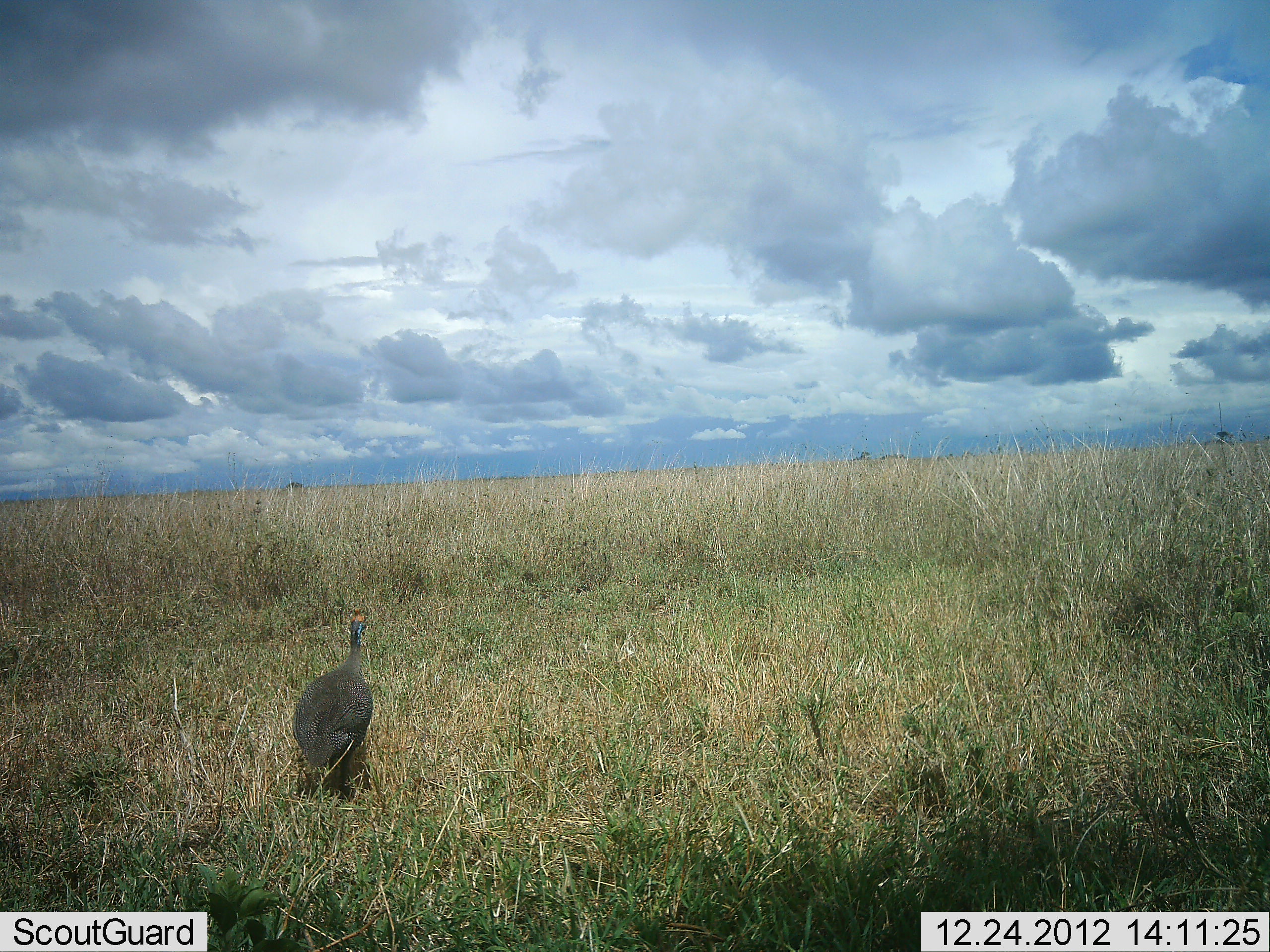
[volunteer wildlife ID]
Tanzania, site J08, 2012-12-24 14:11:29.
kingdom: Animalia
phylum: Chordata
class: Aves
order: Galliformes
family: Numididae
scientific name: Numididae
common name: guinea fowl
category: guineafowl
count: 1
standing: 89%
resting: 0%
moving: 11%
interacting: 0%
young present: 0%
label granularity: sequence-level